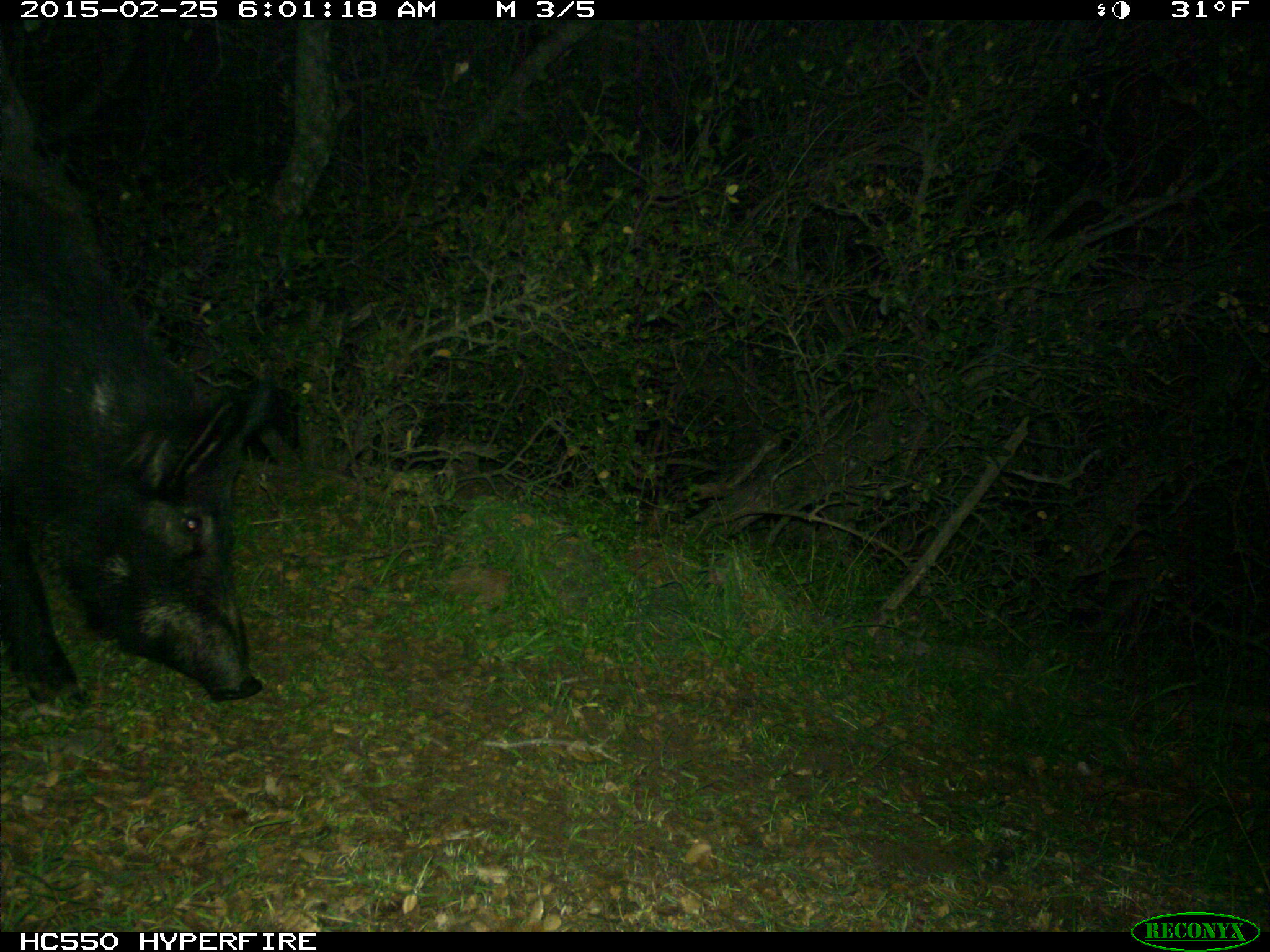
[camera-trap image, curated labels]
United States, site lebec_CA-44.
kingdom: Animalia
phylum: Chordata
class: Mammalia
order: Artiodactyla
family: Suidae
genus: Sus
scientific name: Sus scrofa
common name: wild boar